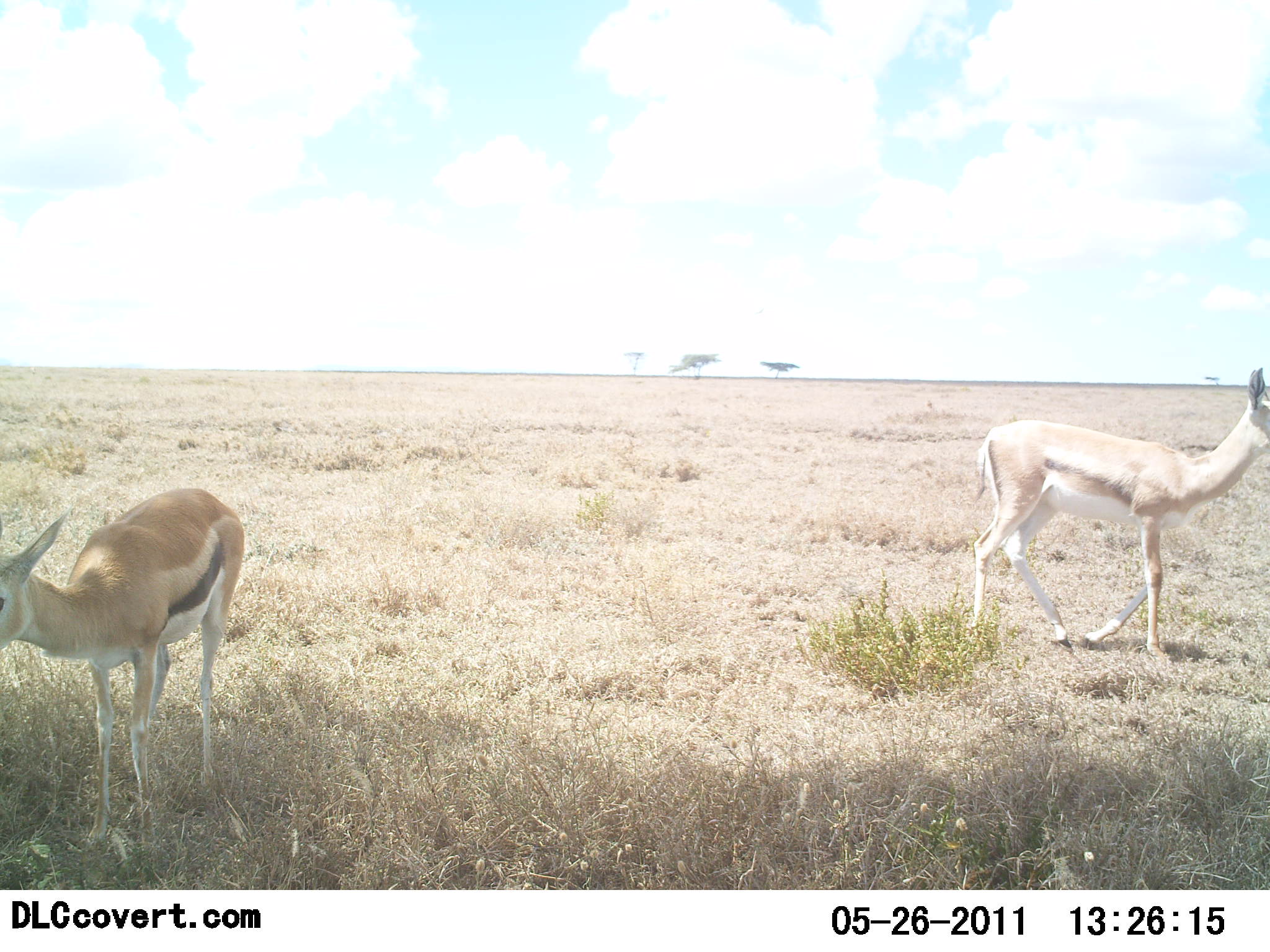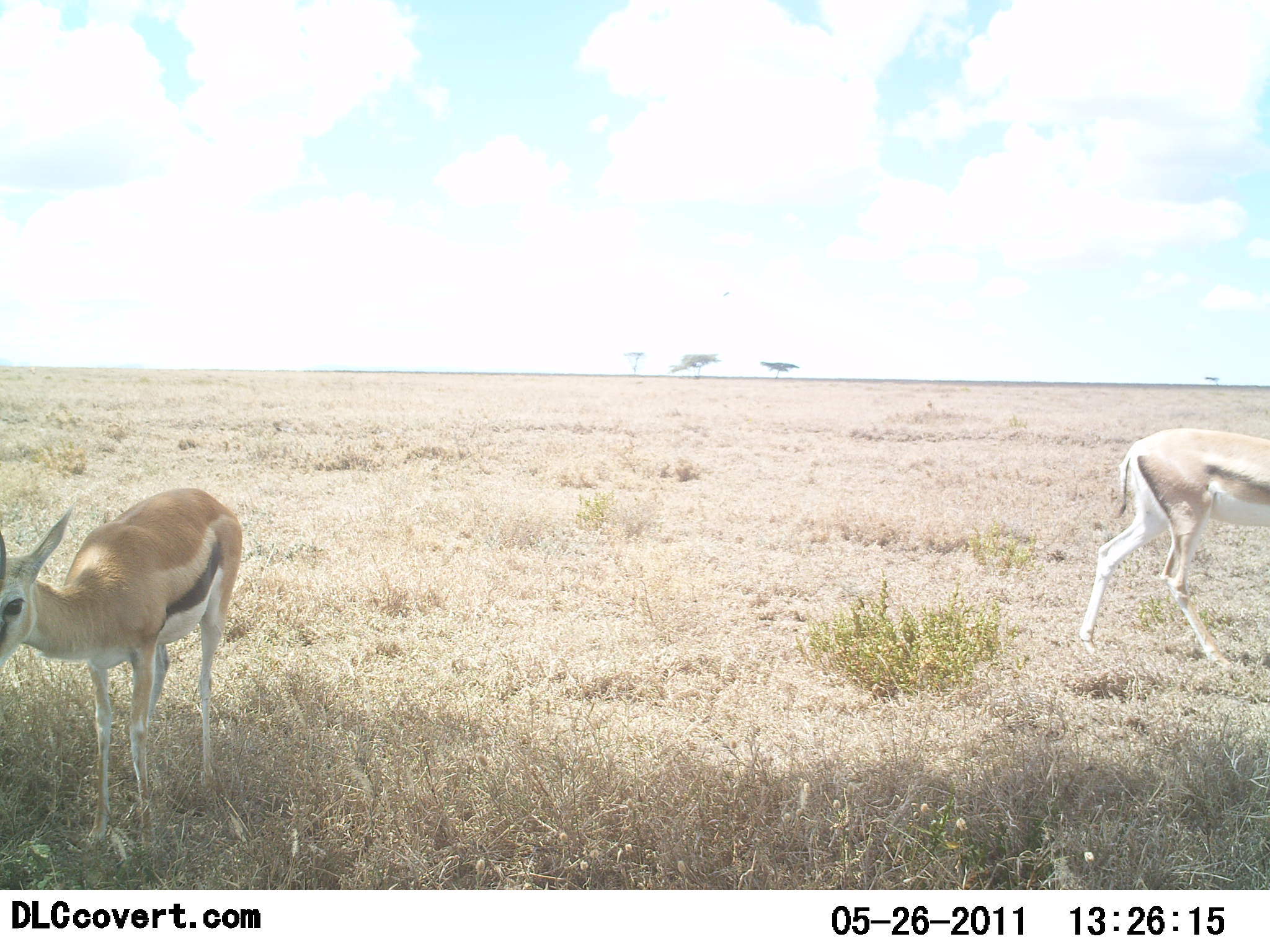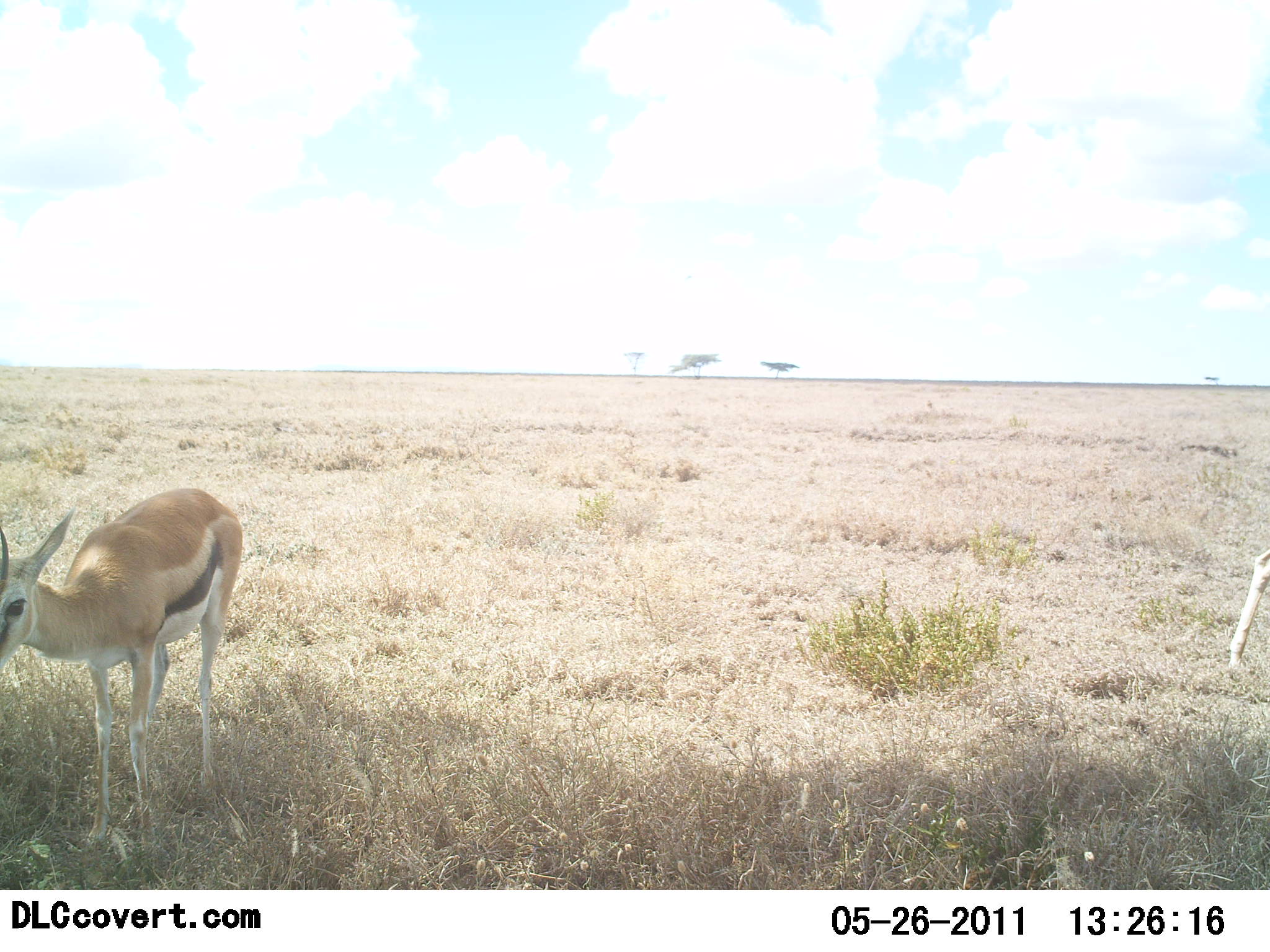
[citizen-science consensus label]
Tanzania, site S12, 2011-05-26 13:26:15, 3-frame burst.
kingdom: Animalia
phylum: Chordata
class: Mammalia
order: Artiodactyla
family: Bovidae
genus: Eudorcas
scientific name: Eudorcas thomsonii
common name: thomson's gazelle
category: gazellethomsons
Gazellethomsons (thomson's gazelle) (Eudorcas thomsonii), count 2. Behavior (volunteer vote fractions): standing 88%, resting 6%, moving 47%, interacting 0%. Young present (vote fraction): 0%. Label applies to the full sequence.